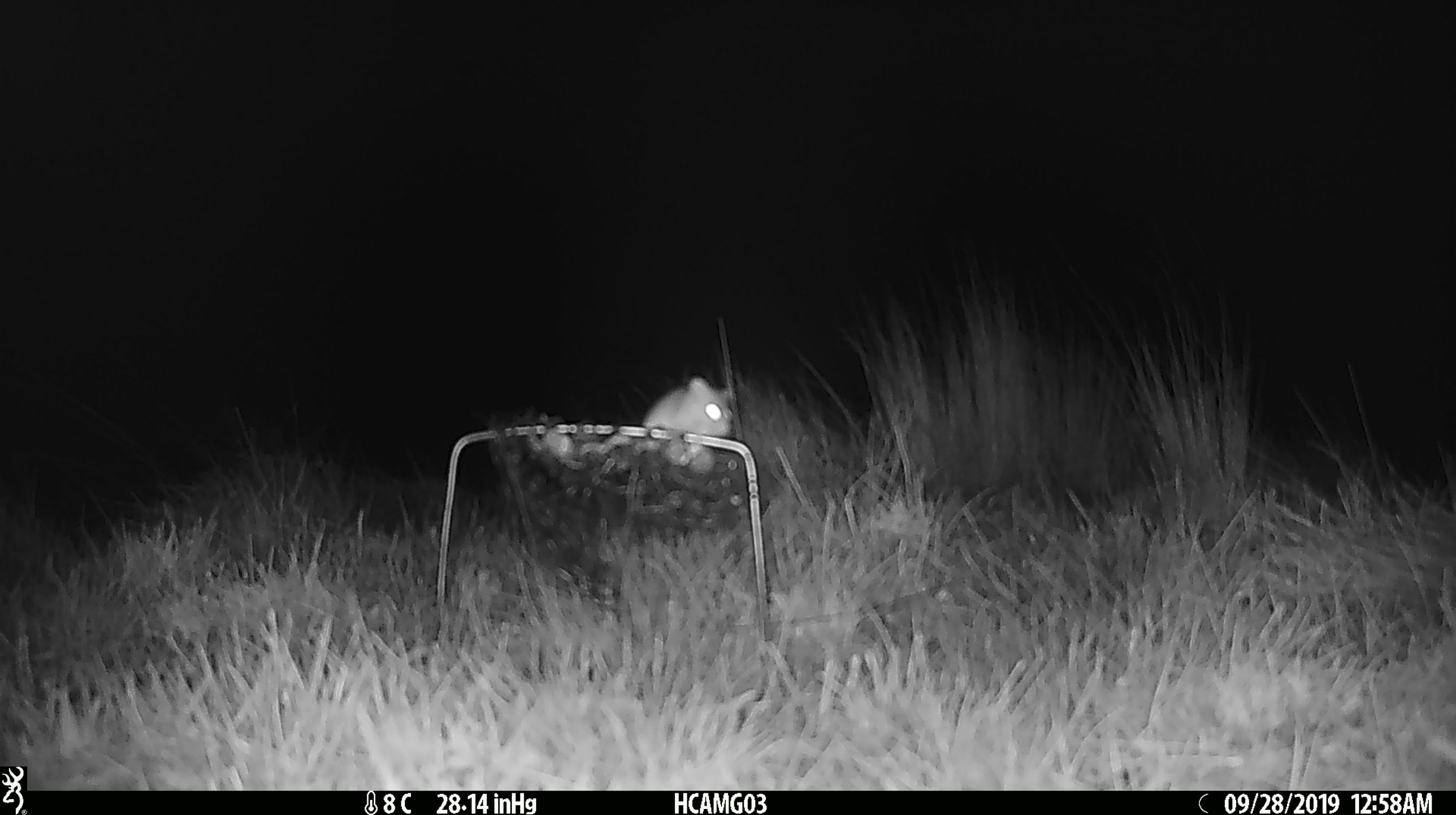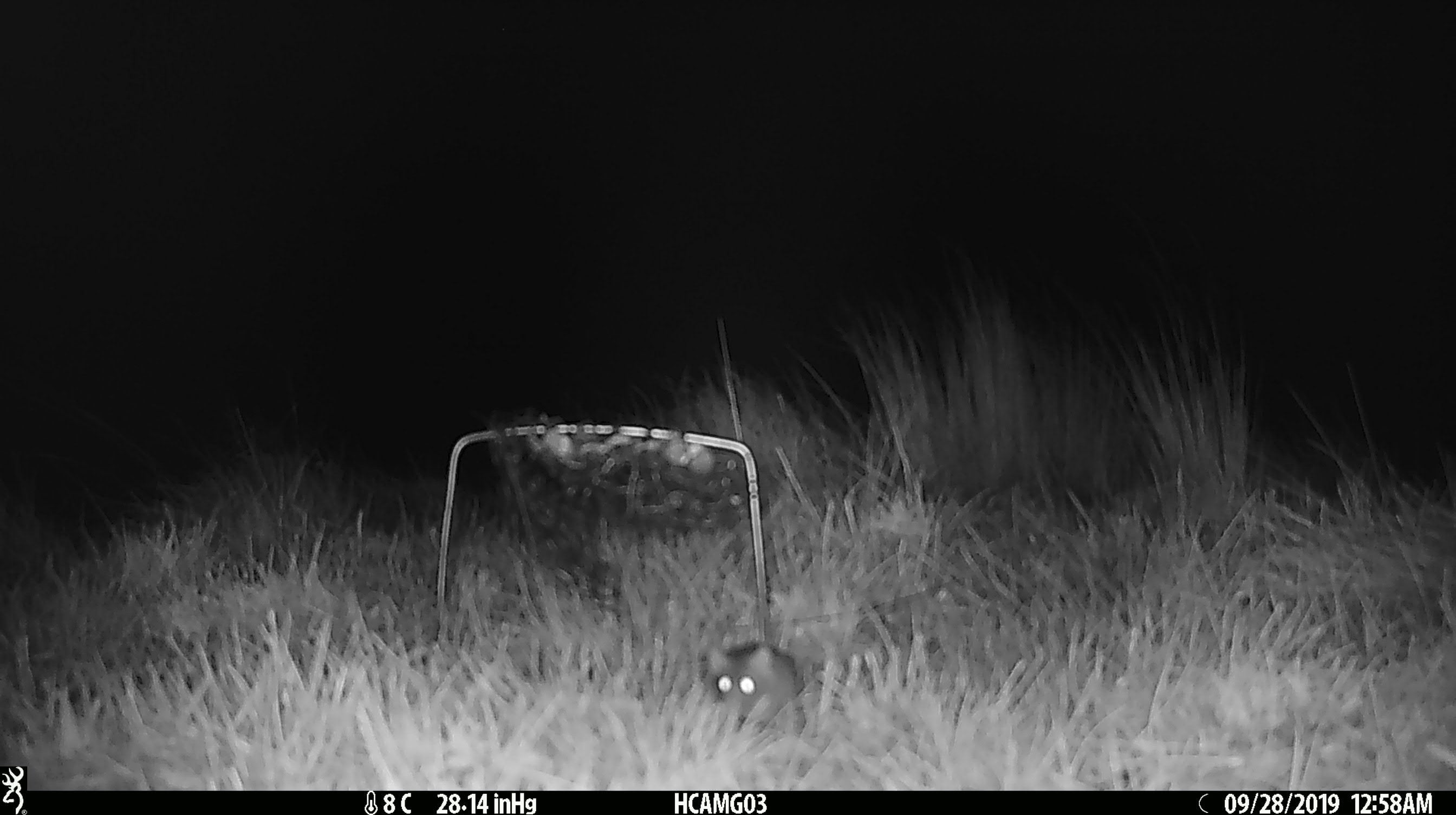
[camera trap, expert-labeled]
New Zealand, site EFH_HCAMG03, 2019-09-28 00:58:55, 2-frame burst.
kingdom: Animalia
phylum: Chordata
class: Mammalia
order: Rodentia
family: Muridae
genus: Mus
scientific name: Mus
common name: mouse